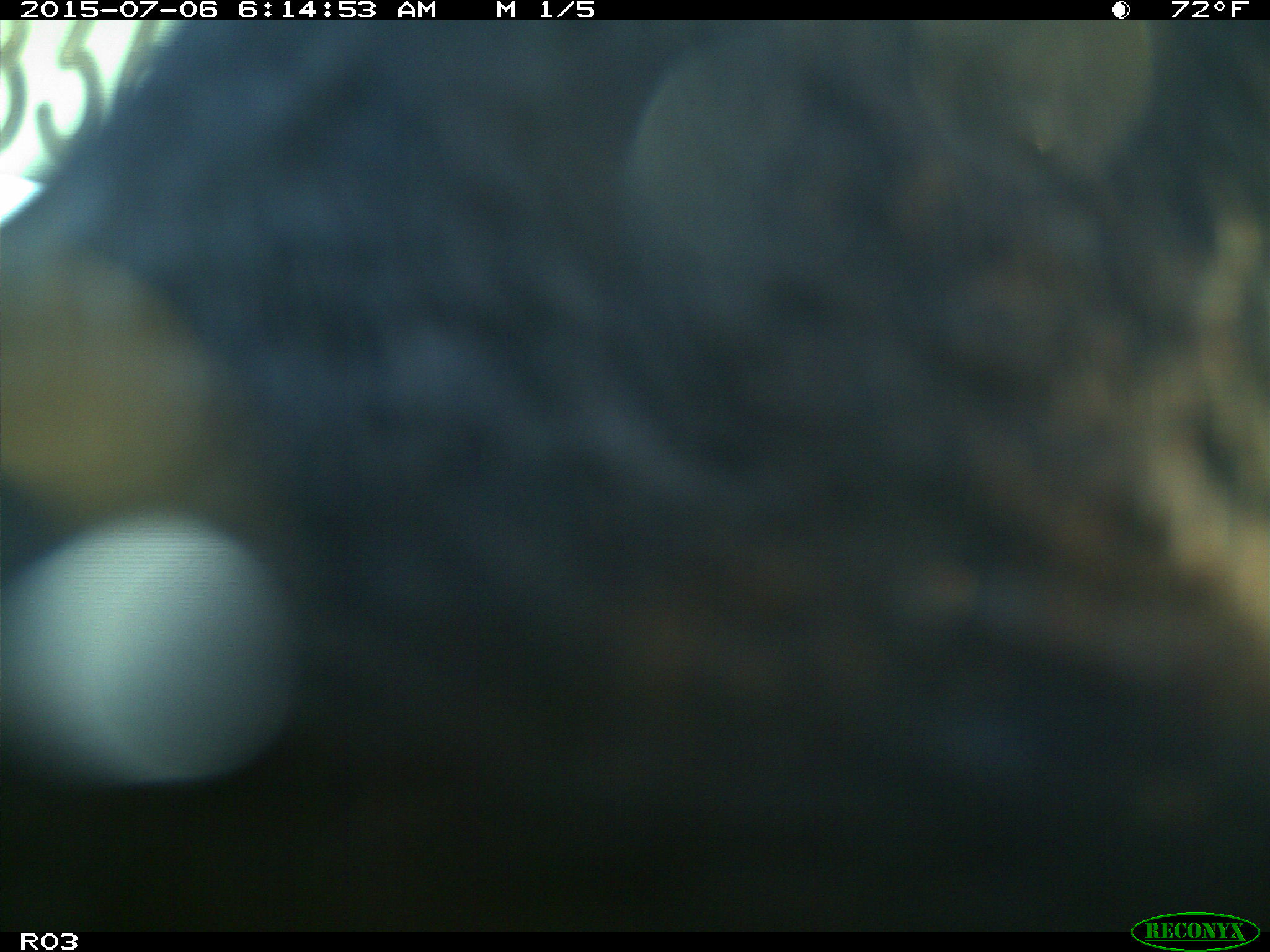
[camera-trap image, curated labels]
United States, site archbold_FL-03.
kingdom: Animalia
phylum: Chordata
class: Mammalia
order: Artiodactyla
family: Bovidae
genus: Bos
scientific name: Bos taurus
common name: domestic cow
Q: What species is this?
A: Bos taurus (domestic cow).